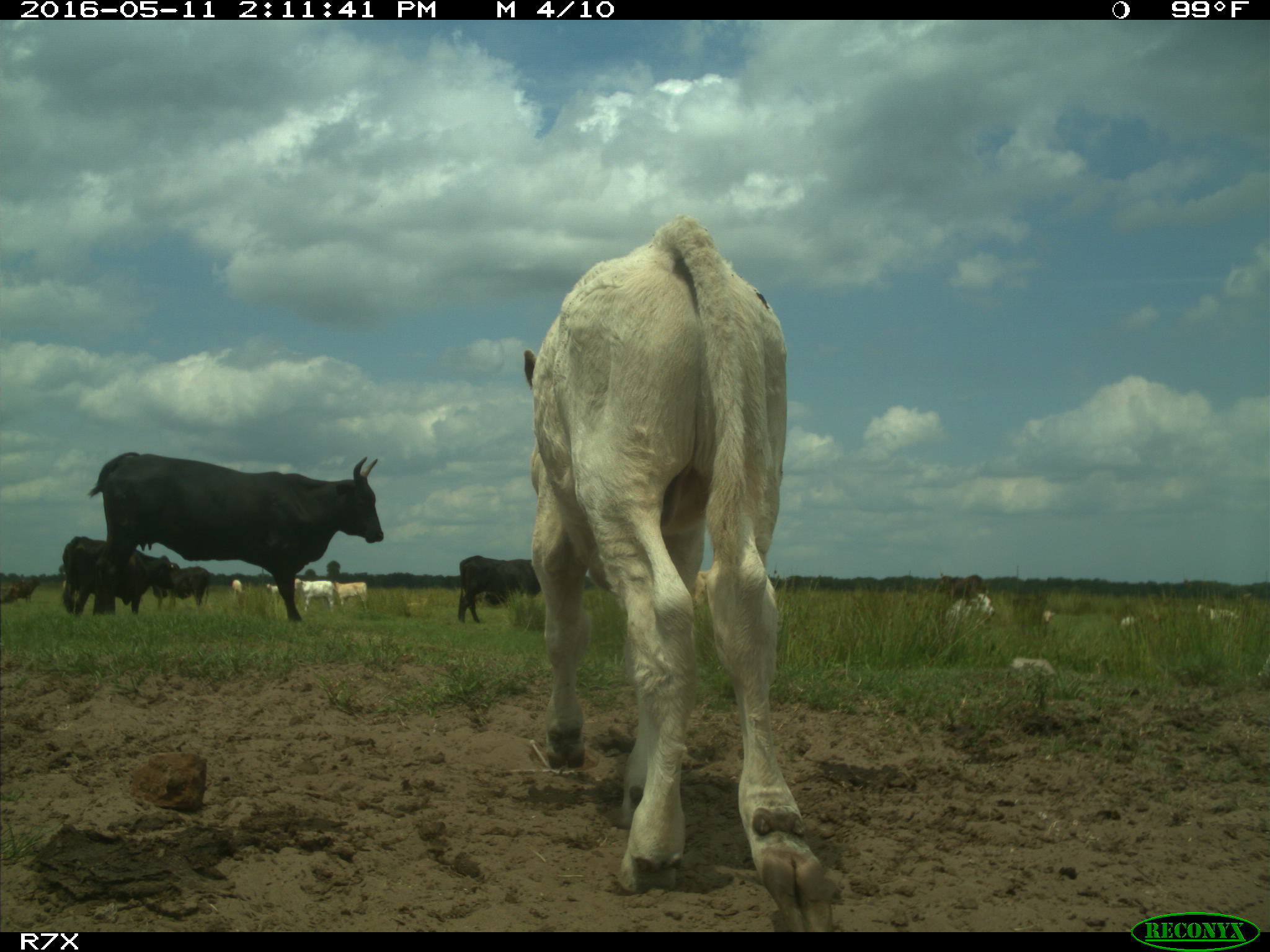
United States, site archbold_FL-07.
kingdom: Animalia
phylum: Chordata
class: Mammalia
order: Artiodactyla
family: Bovidae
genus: Bos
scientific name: Bos taurus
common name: domestic cow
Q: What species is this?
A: Bos taurus (domestic cow).